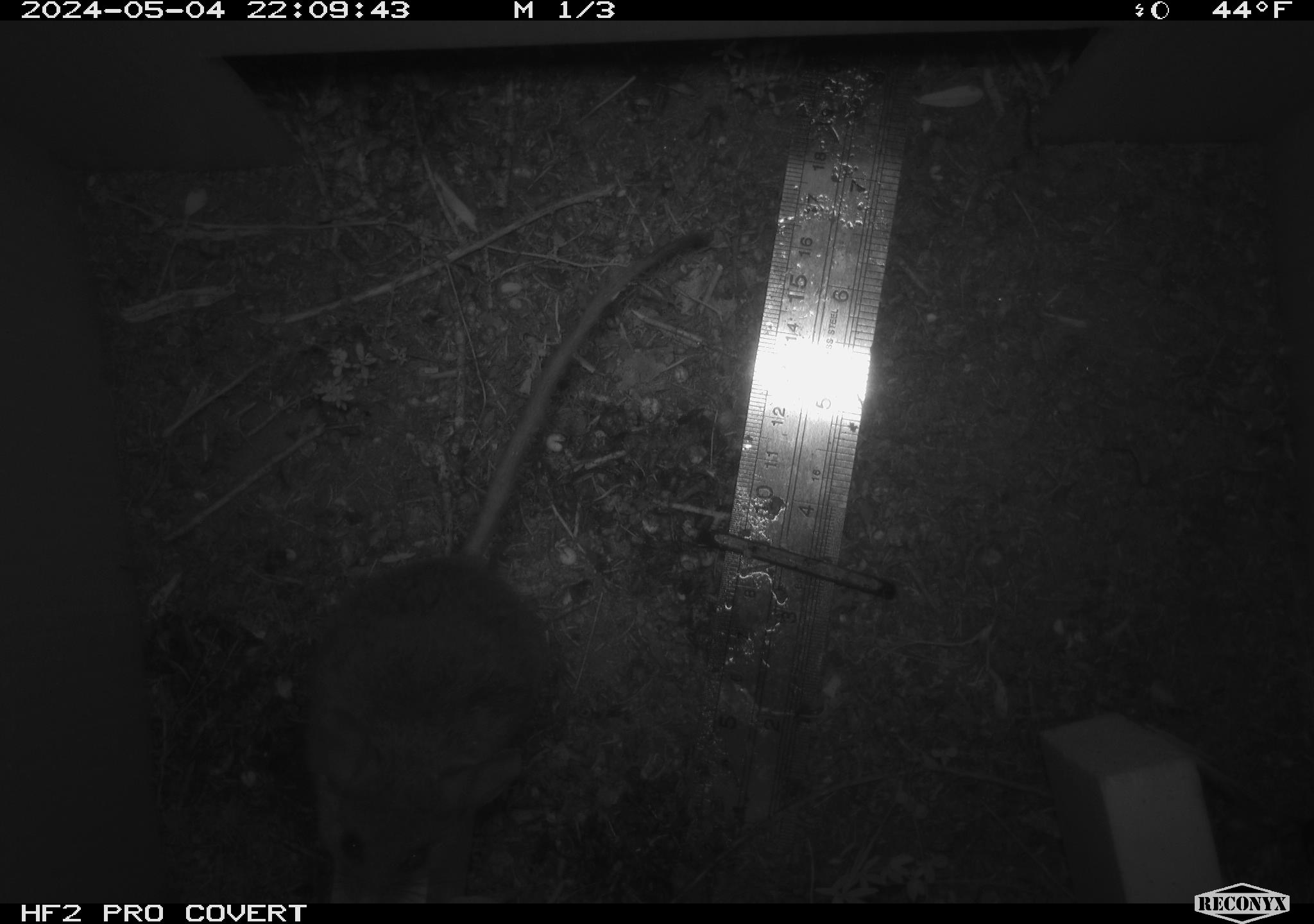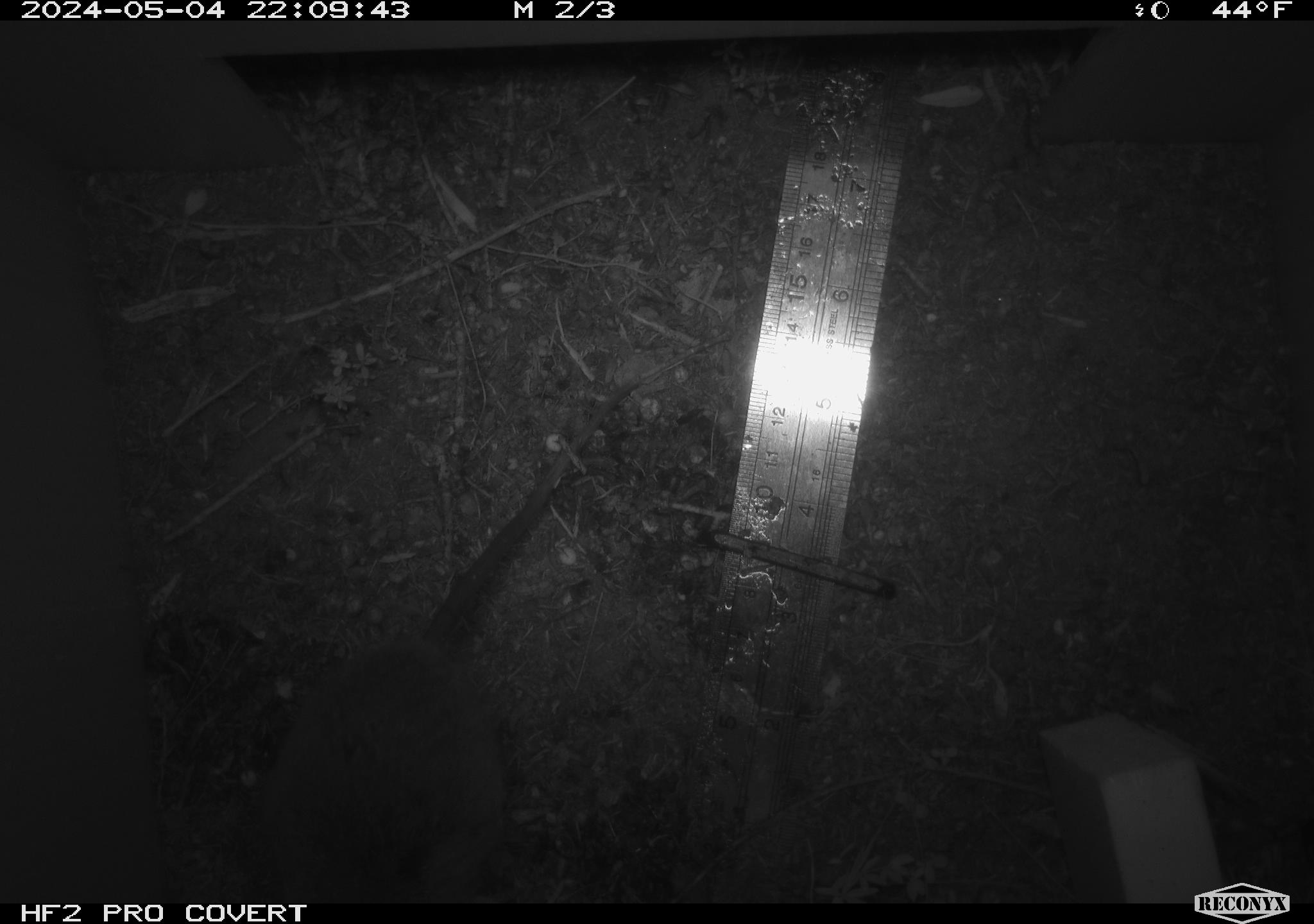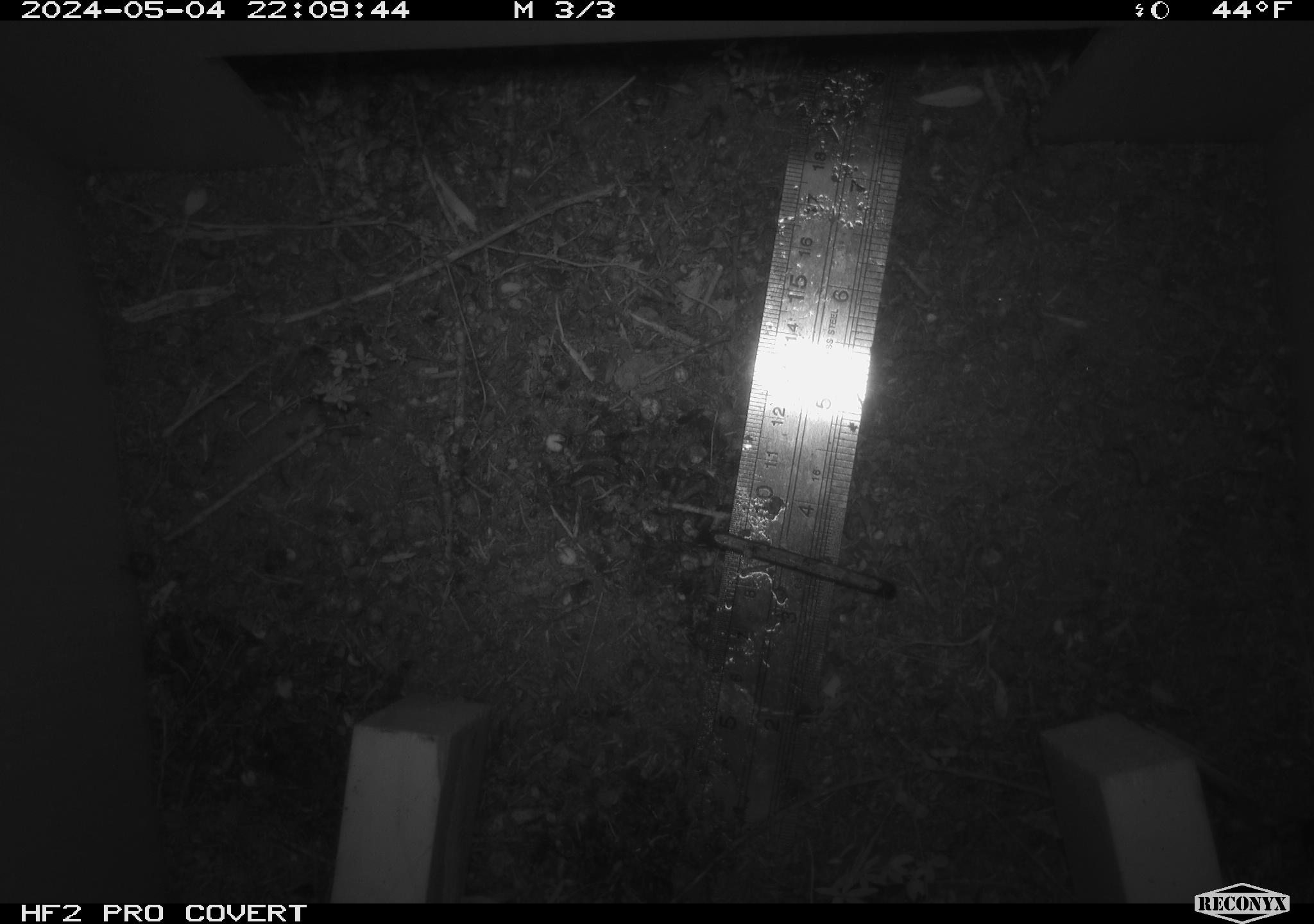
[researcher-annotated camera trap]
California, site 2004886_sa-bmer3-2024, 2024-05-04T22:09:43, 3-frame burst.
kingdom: Animalia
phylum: Chordata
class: Mammalia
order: Rodentia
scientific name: Rodentia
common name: mouse species